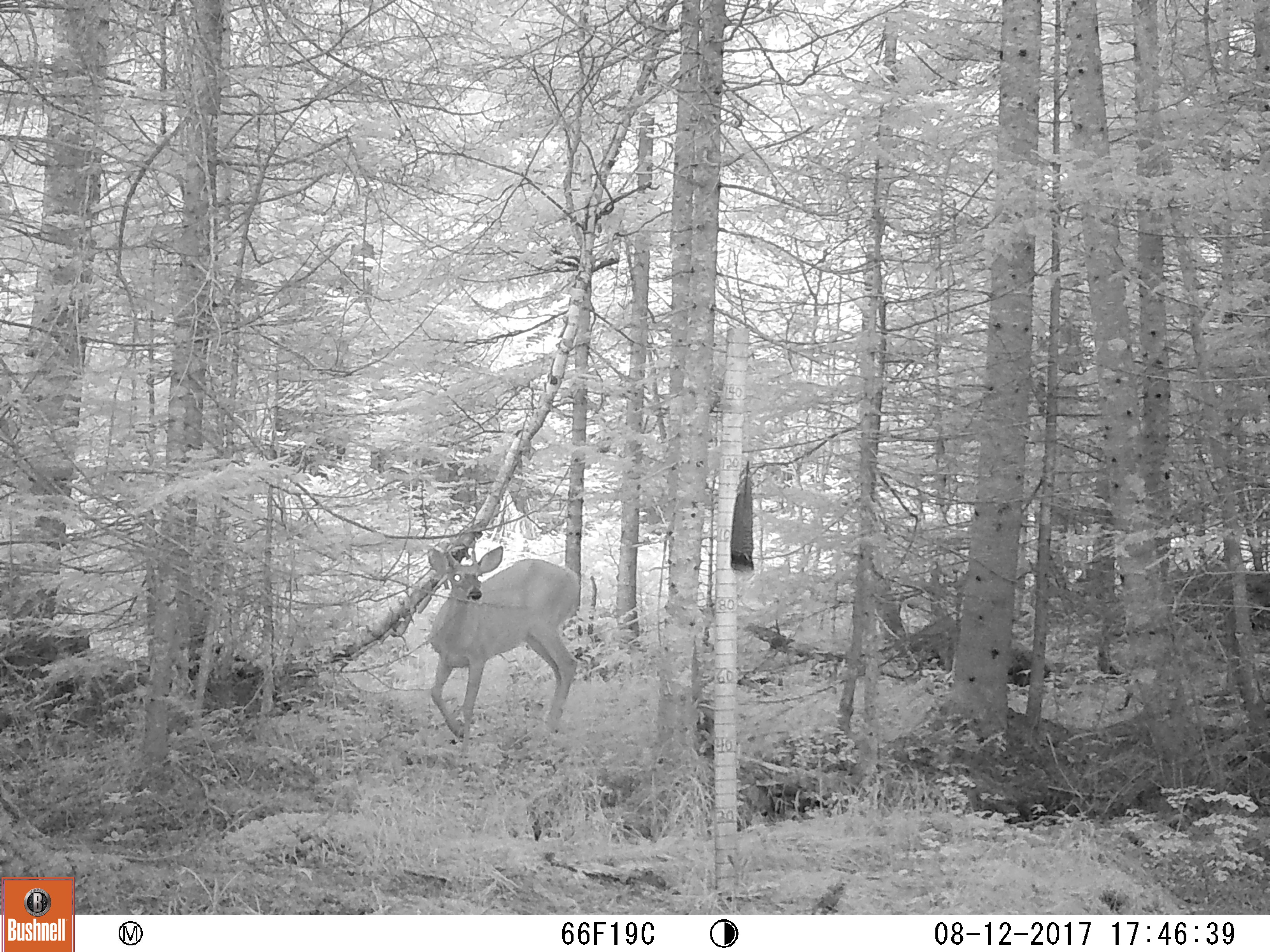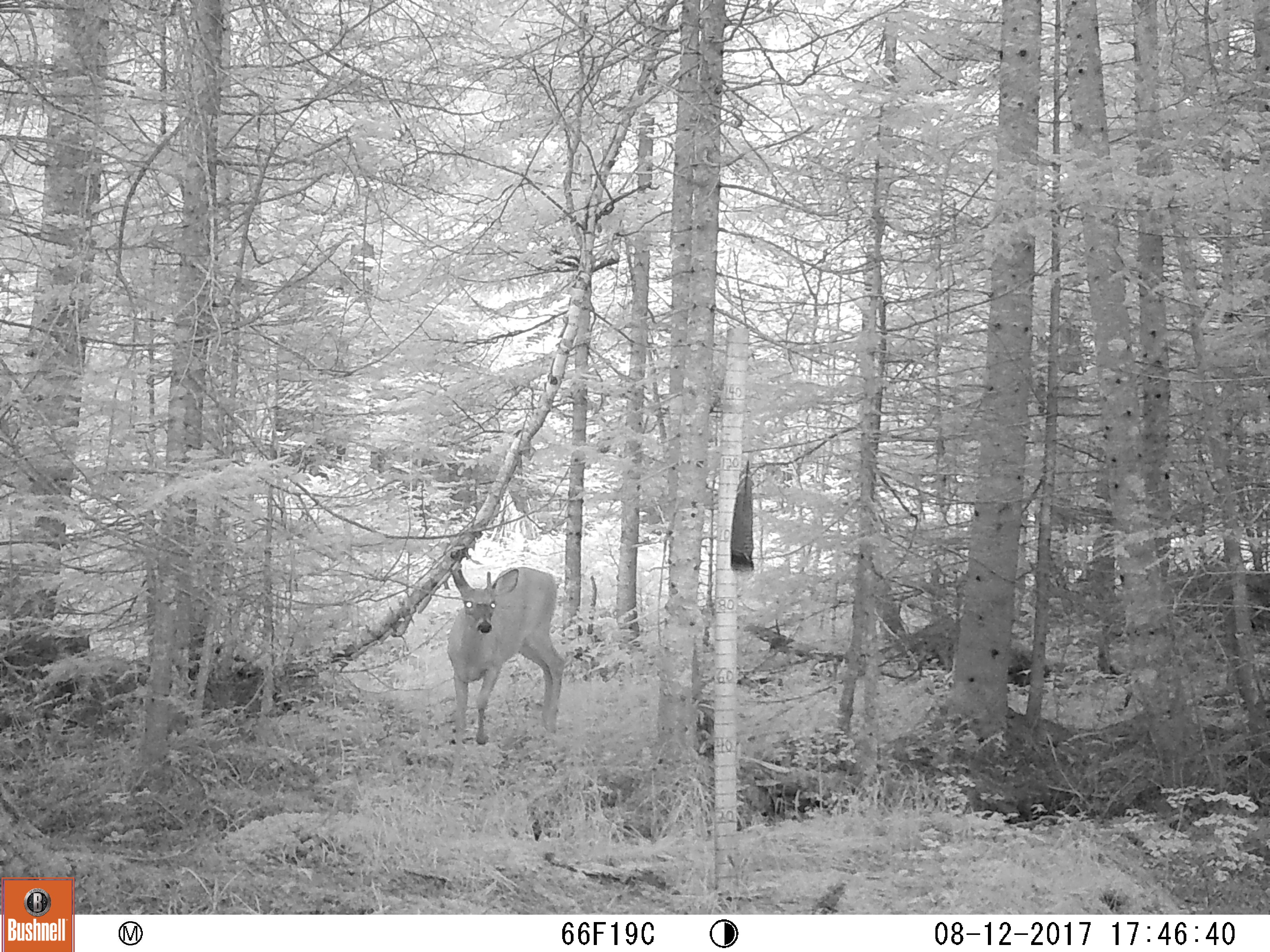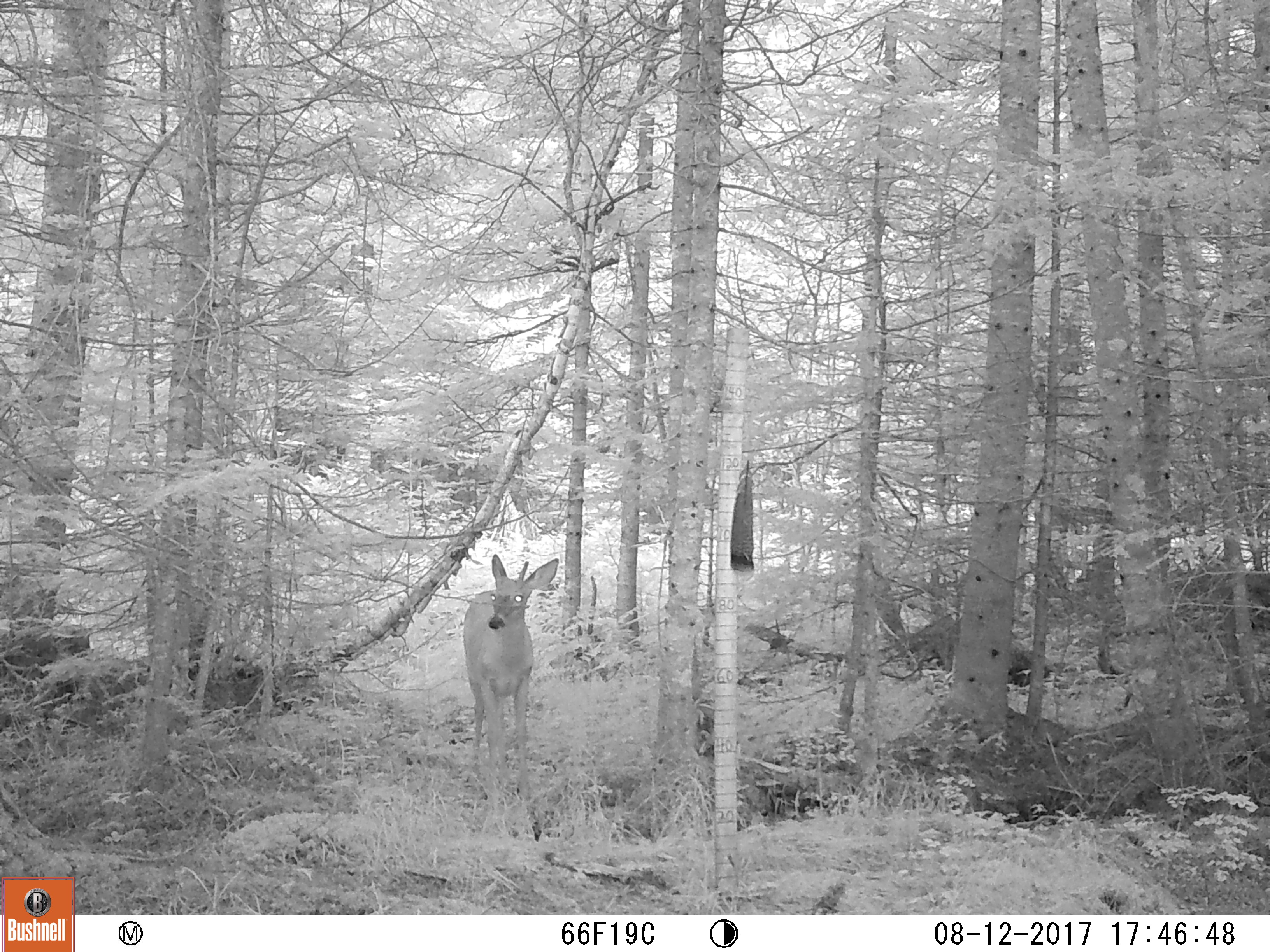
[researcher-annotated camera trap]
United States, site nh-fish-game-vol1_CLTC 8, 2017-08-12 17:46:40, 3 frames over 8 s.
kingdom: Animalia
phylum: Chordata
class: Mammalia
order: Artiodactyla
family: Cervidae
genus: Odocoileus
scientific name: Odocoileus virginianus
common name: white-tailed deer